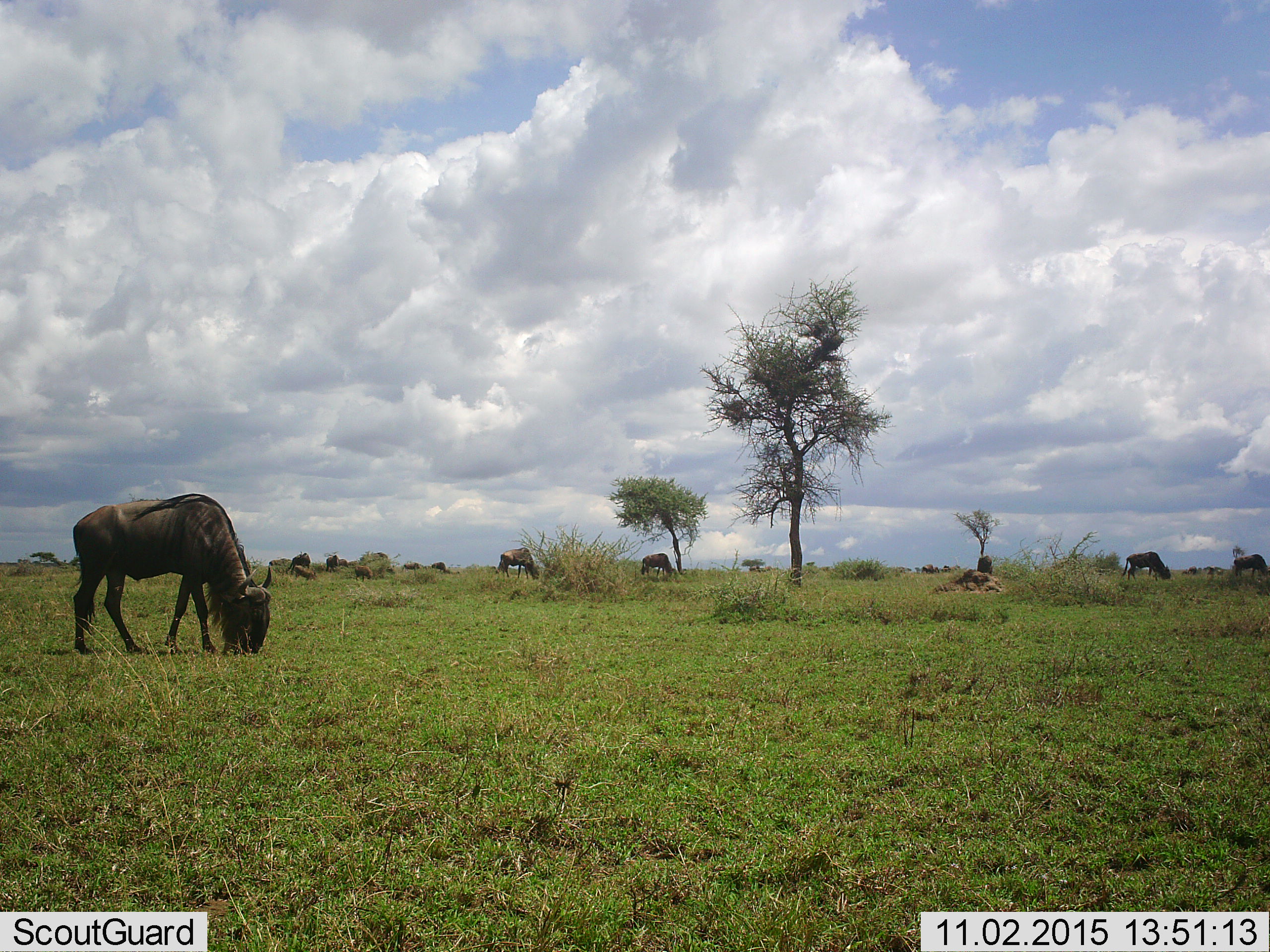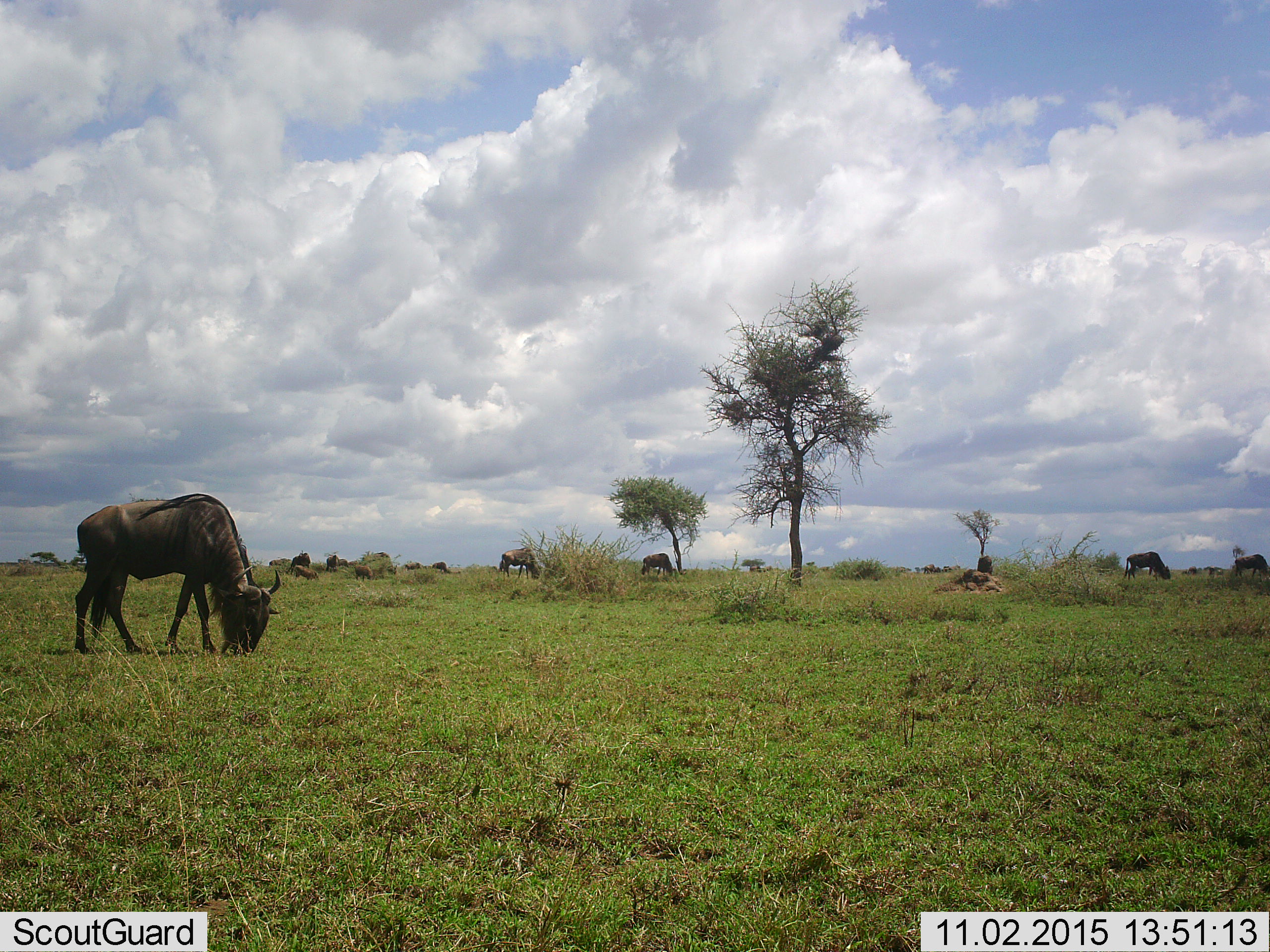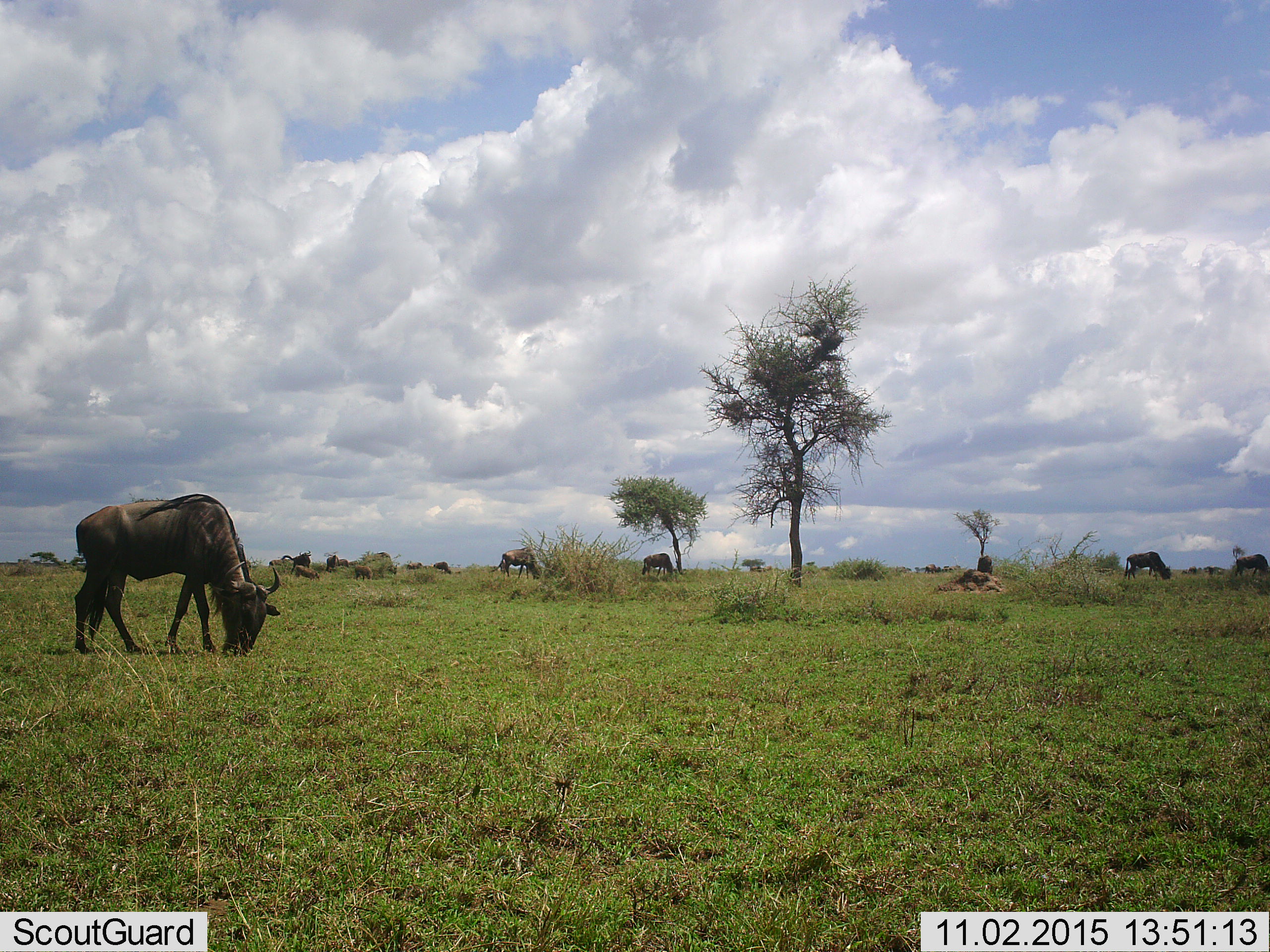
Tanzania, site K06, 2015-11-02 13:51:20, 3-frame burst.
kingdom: Animalia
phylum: Chordata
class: Mammalia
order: Artiodactyla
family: Bovidae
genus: Connochaetes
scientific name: Connochaetes taurinus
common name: blue wildebeest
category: wildebeest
Wildebeest (blue wildebeest) (Connochaetes taurinus), count 10. Behavior (volunteer vote fractions): standing 86%, resting 14%, moving 14%, interacting 0%. Young present (vote fraction): 14%. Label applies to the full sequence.